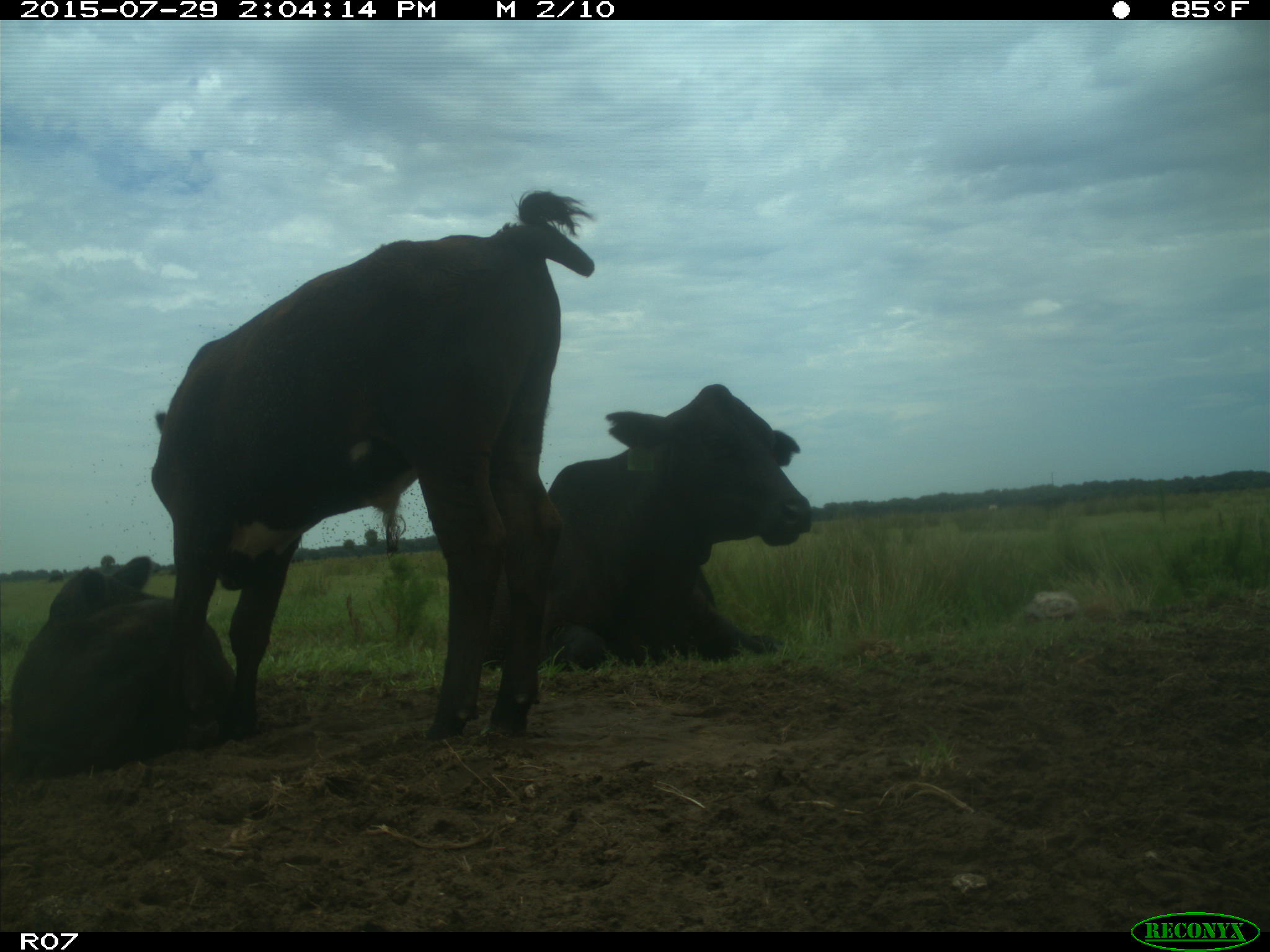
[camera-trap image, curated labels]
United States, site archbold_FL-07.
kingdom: Animalia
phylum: Chordata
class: Mammalia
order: Artiodactyla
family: Bovidae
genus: Bos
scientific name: Bos taurus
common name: domestic cow